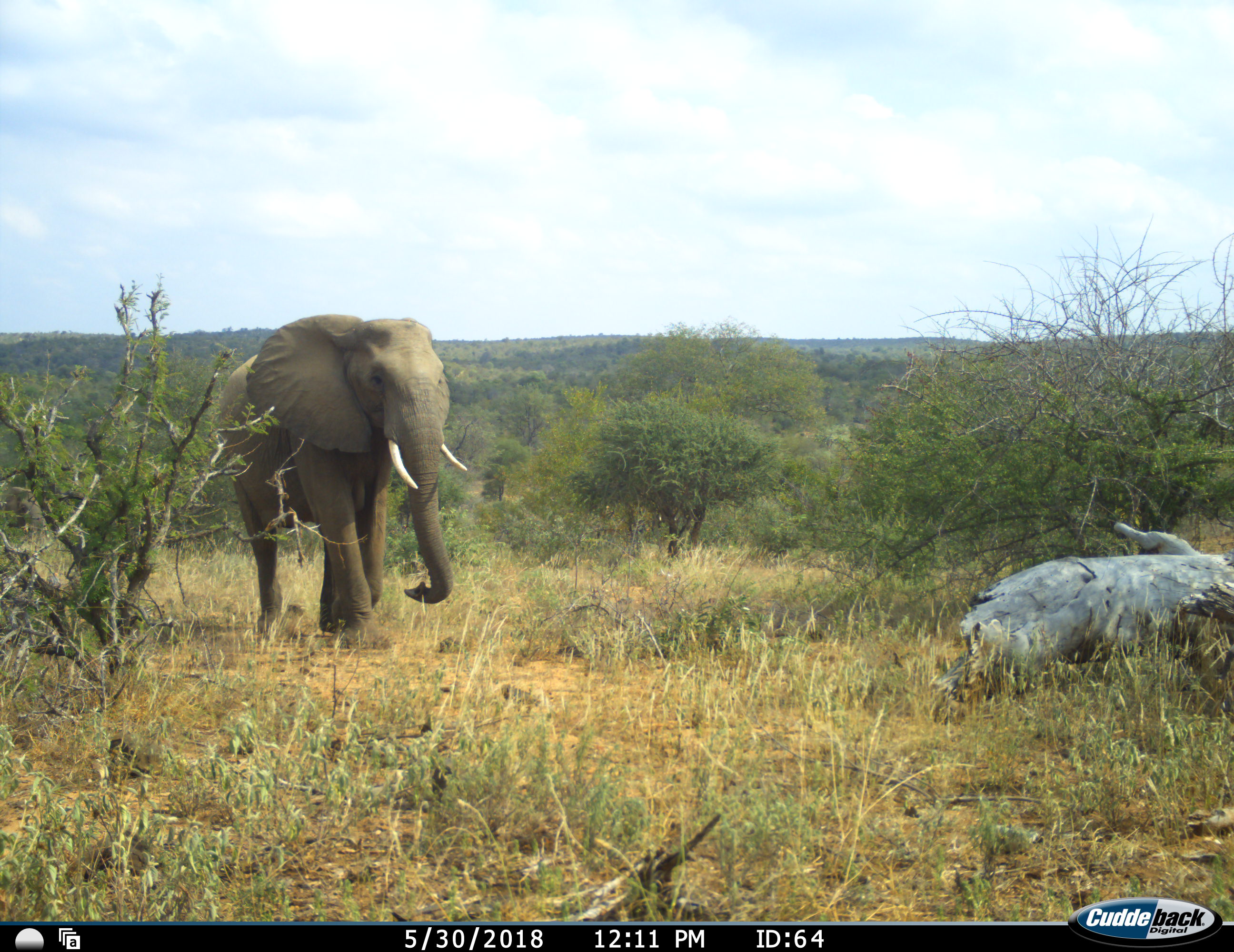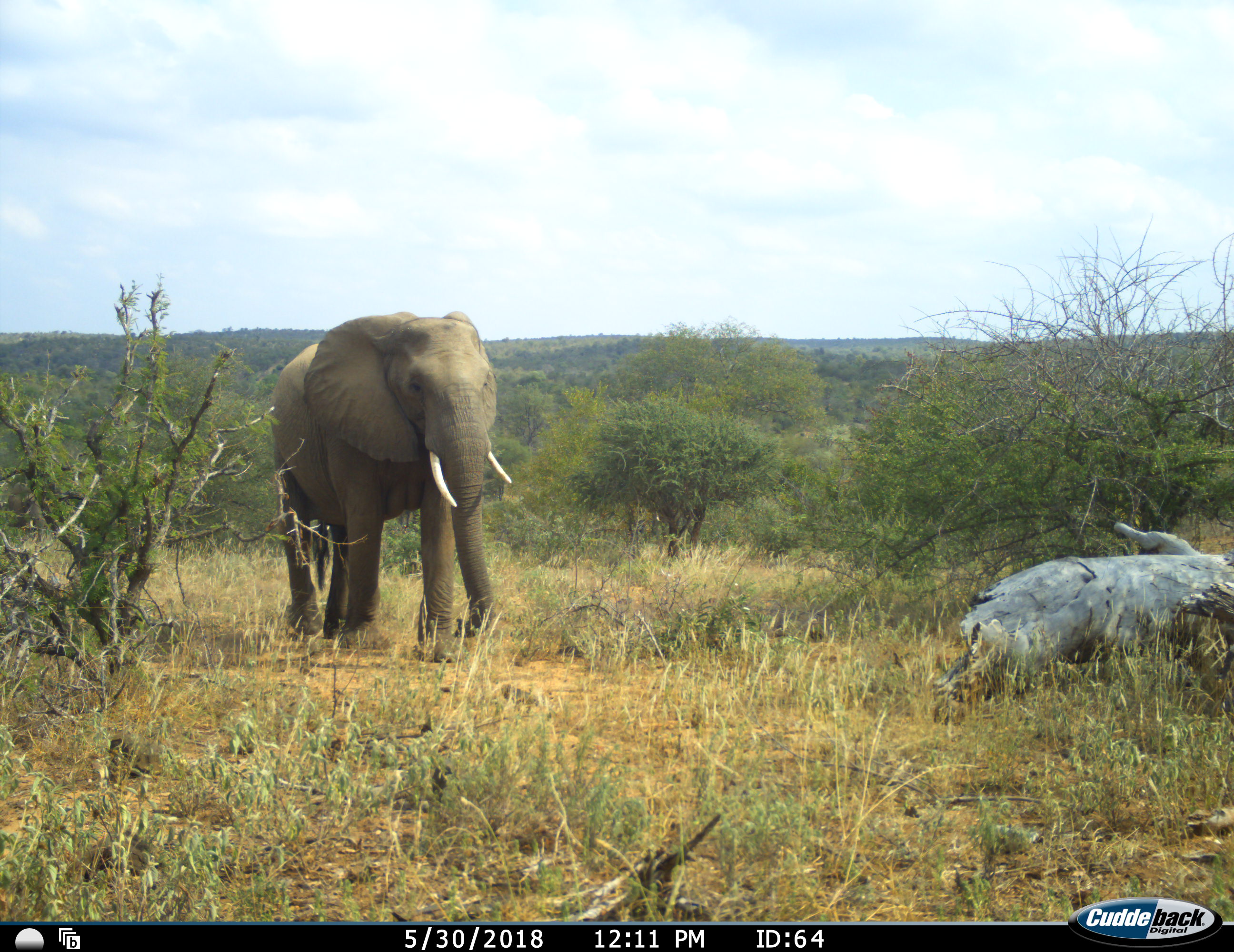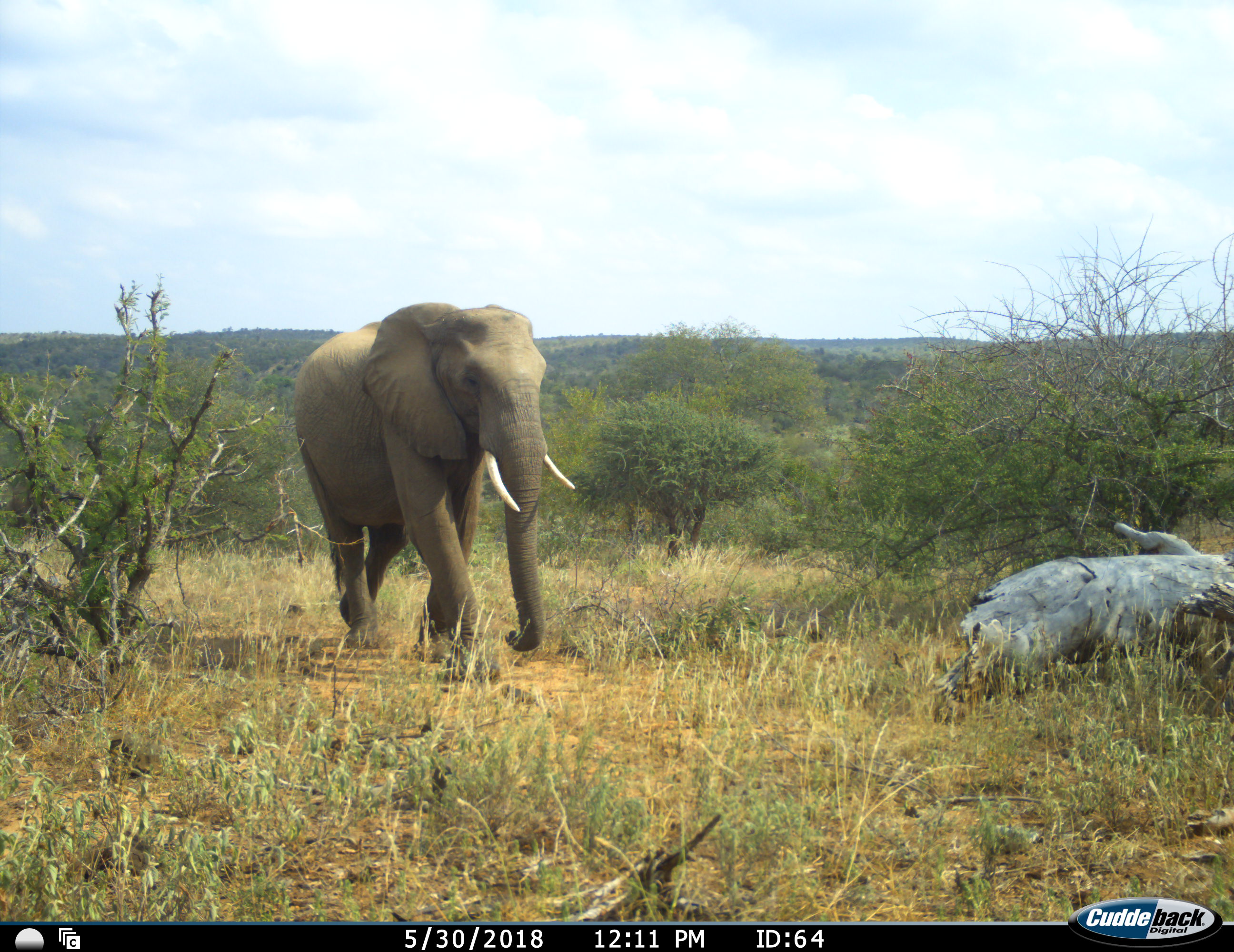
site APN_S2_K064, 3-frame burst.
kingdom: Animalia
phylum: Chordata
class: Mammalia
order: Proboscidea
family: Elephantidae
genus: Loxodonta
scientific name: Loxodonta africana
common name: african bush elephant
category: elephant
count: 1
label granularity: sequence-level